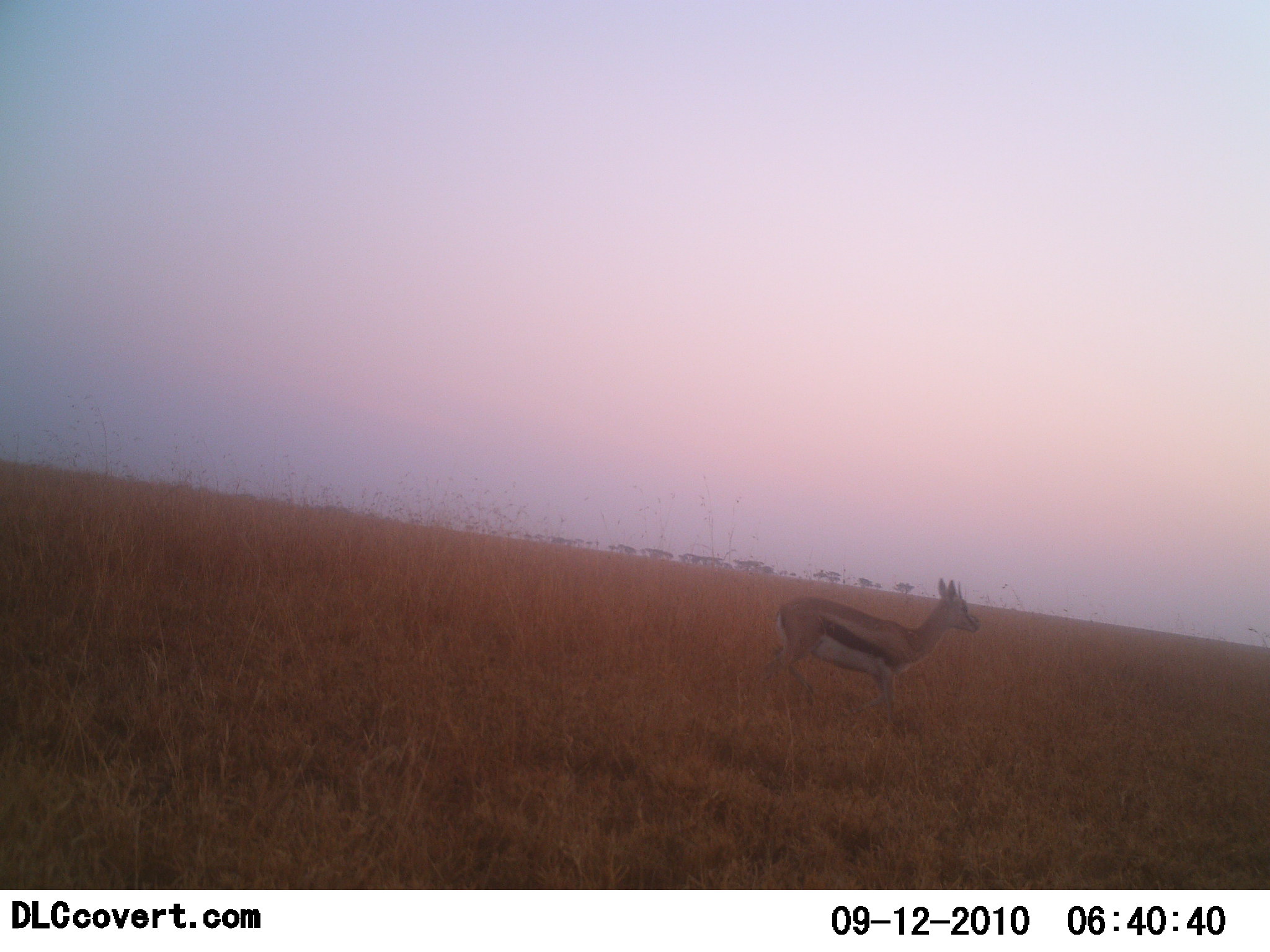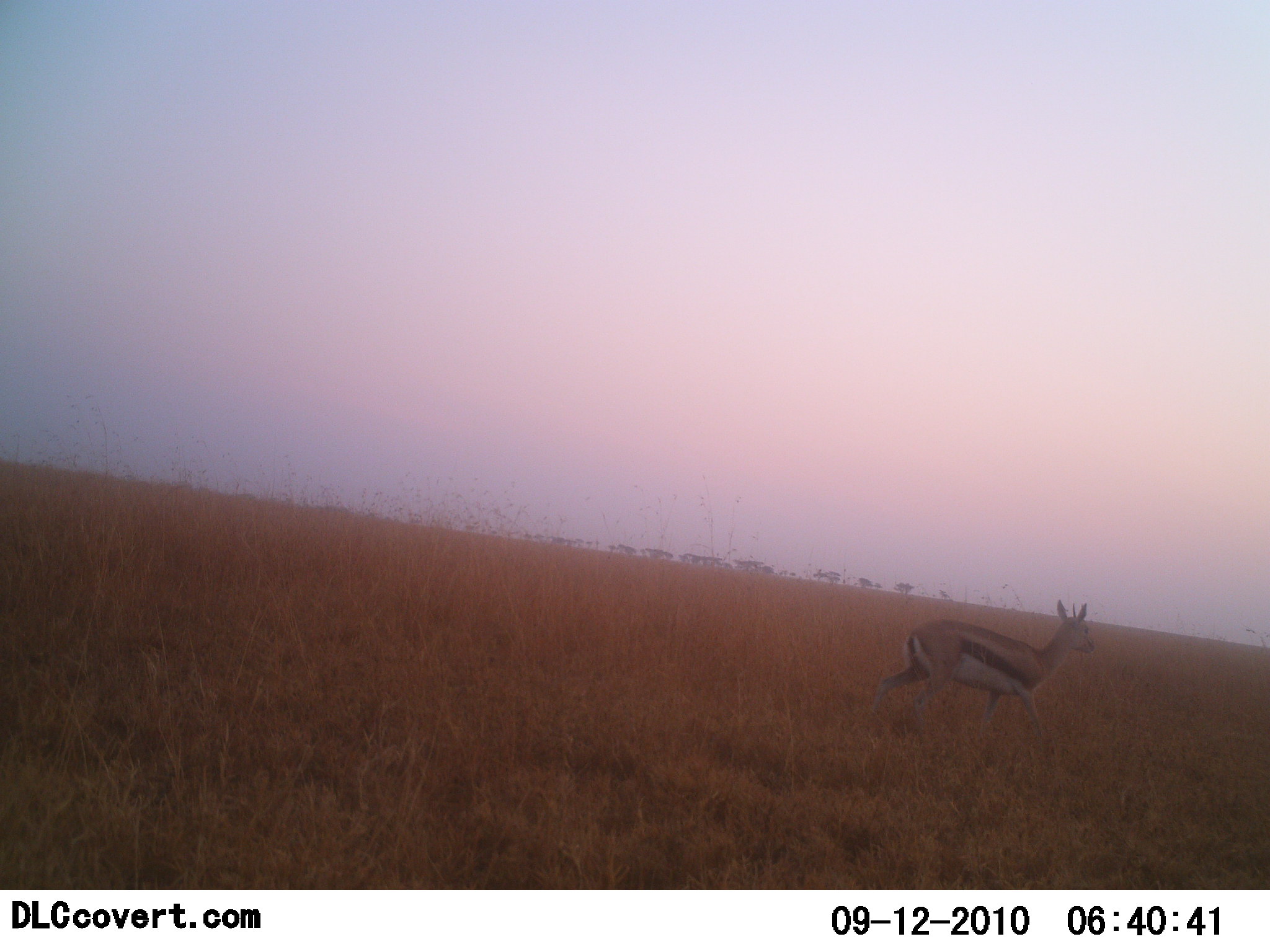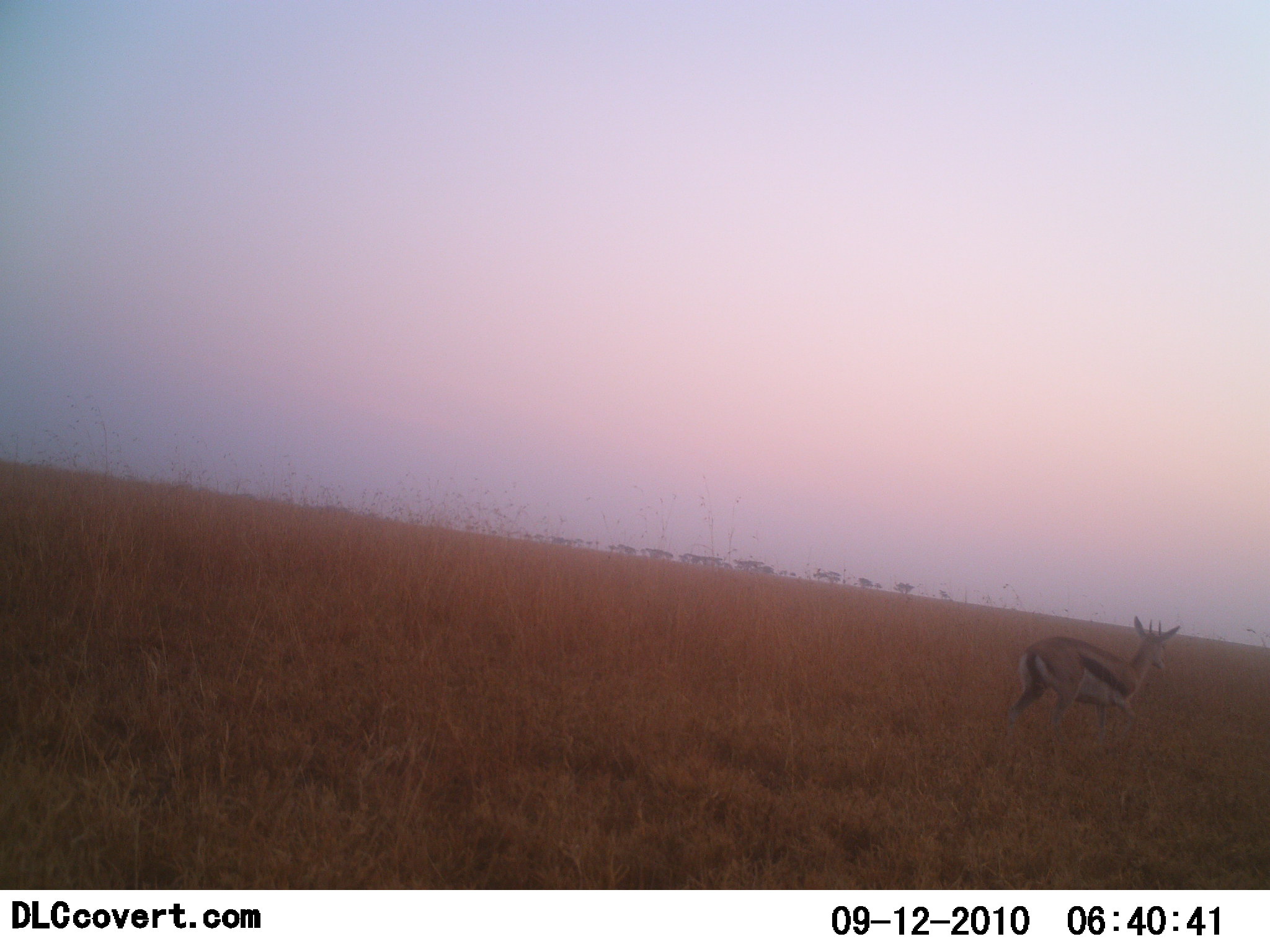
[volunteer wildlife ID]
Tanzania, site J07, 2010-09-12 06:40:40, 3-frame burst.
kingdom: Animalia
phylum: Chordata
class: Mammalia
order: Artiodactyla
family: Bovidae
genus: Eudorcas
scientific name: Eudorcas thomsonii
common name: thomson's gazelle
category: gazellethomsons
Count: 1.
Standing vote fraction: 0%.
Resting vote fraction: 0%.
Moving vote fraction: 100%.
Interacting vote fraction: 0%.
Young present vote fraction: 0%.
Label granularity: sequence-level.